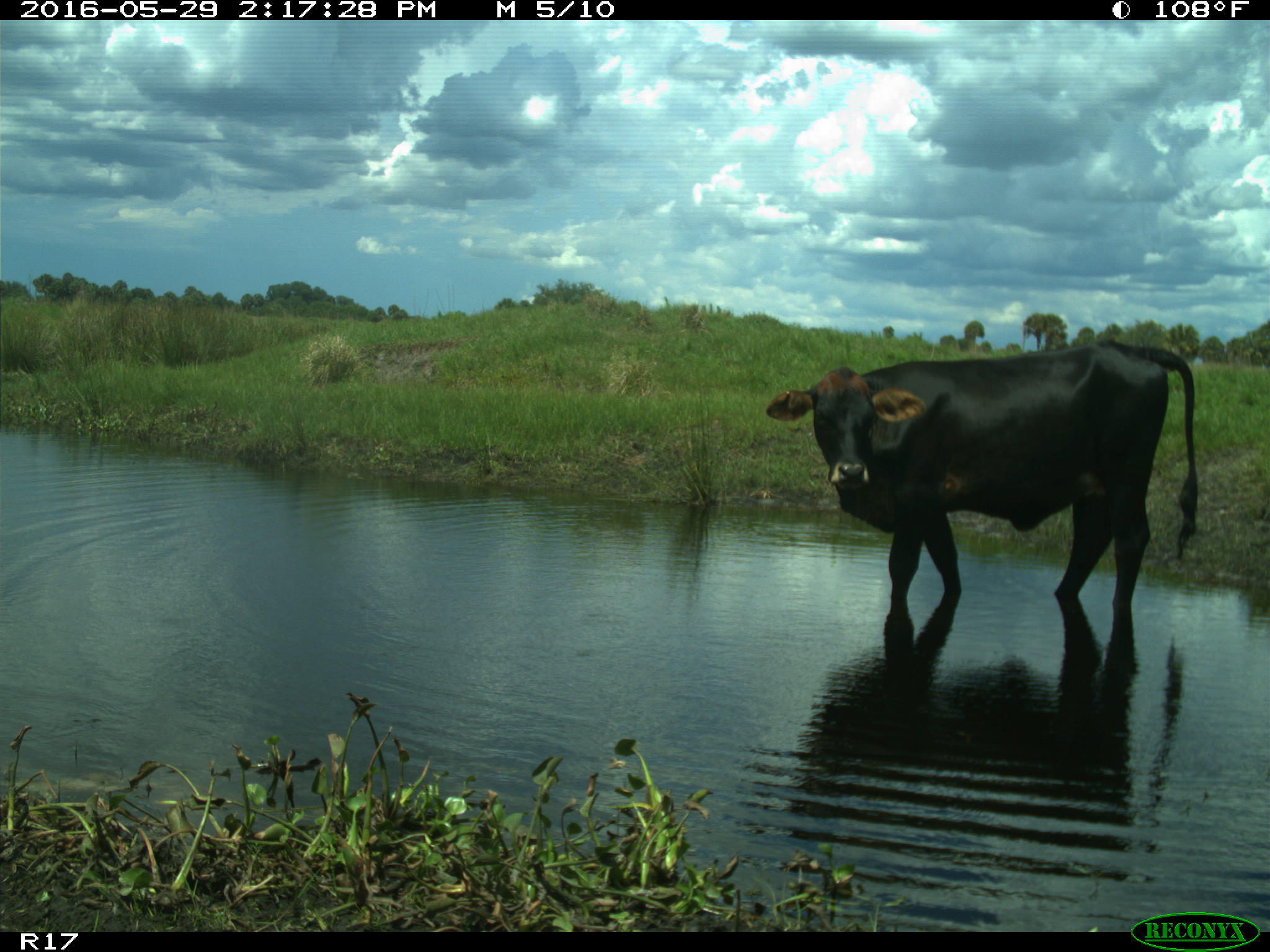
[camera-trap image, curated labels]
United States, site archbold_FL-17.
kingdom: Animalia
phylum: Chordata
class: Mammalia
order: Artiodactyla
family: Bovidae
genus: Bos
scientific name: Bos taurus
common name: domestic cow